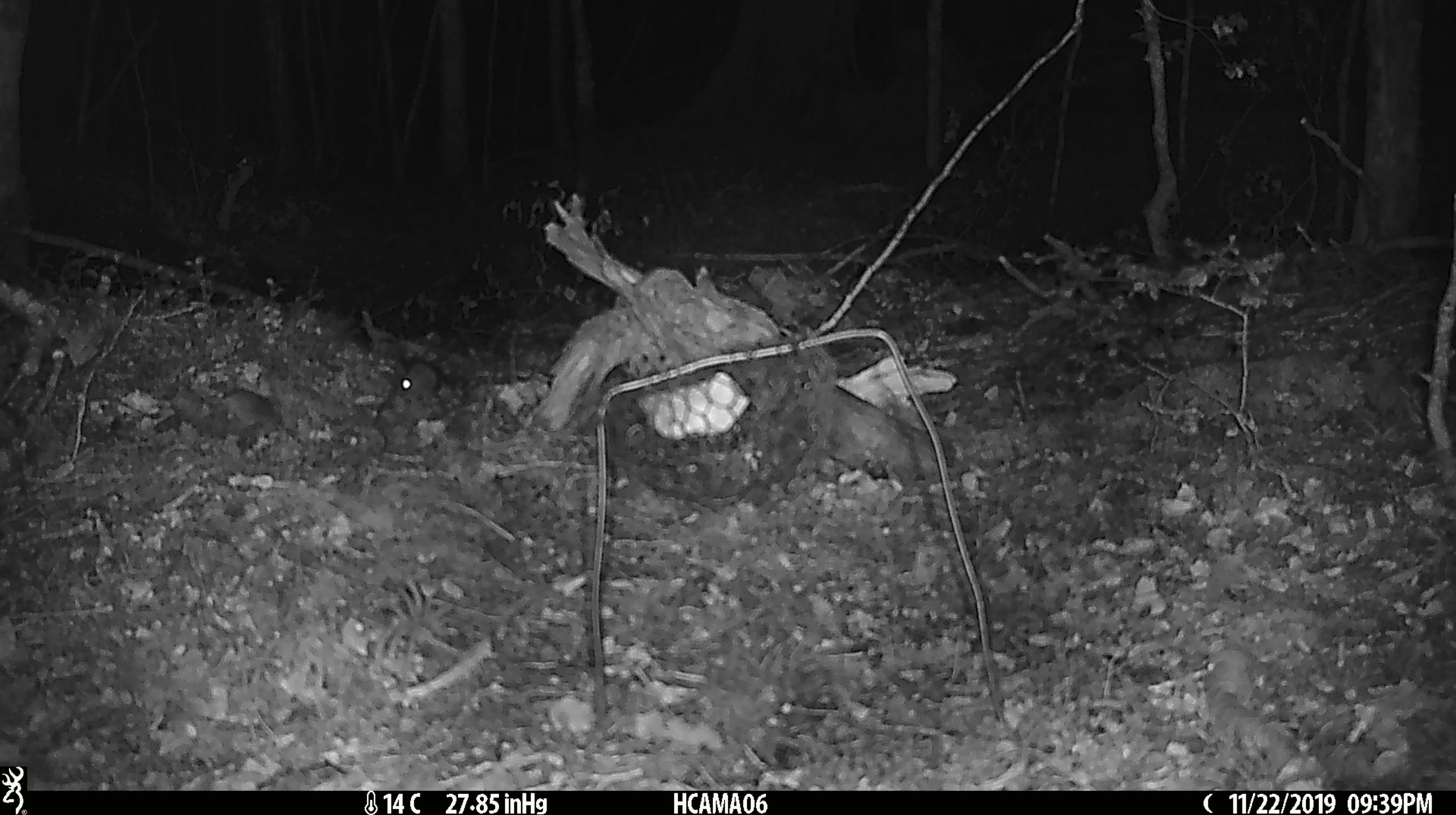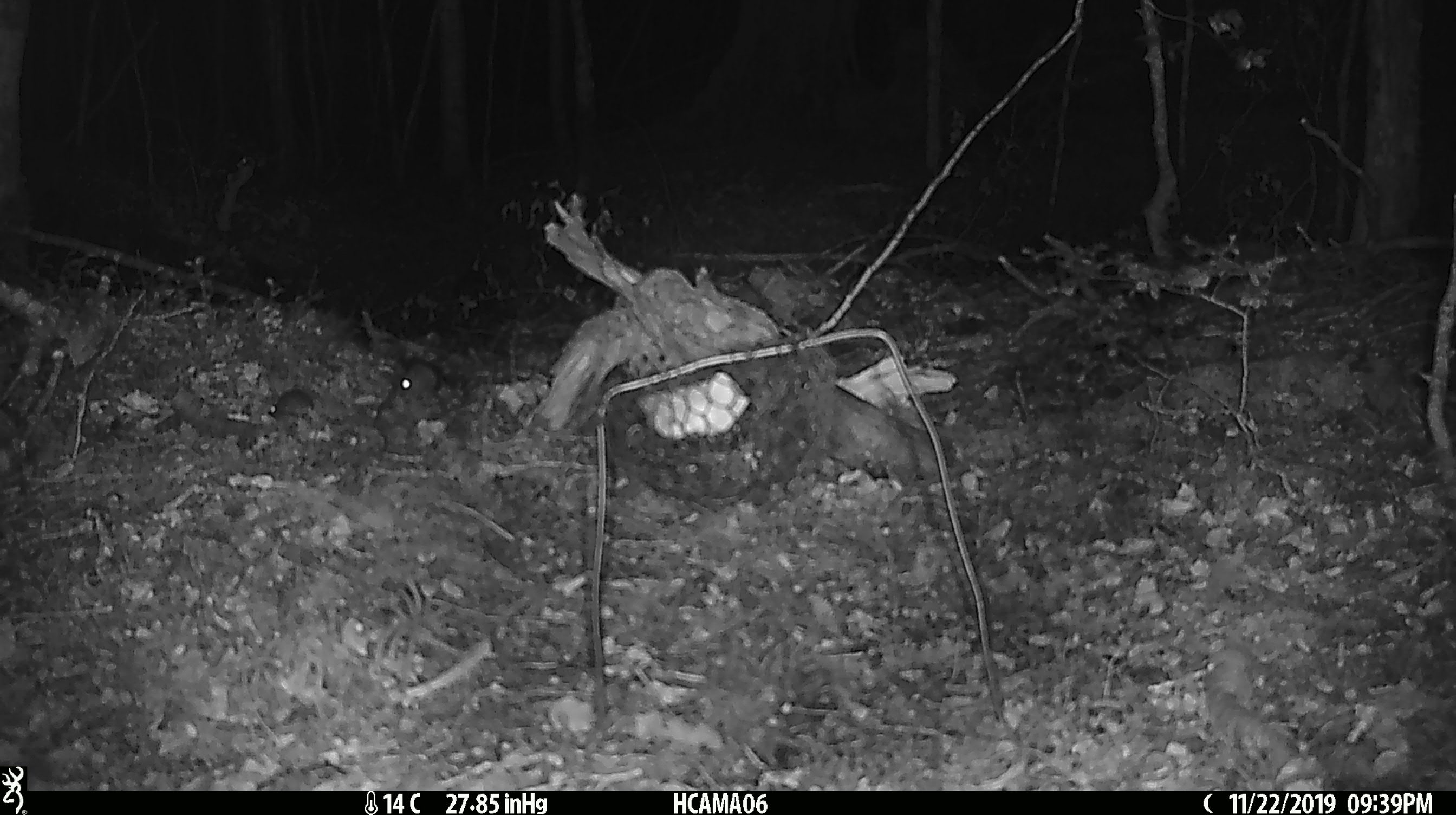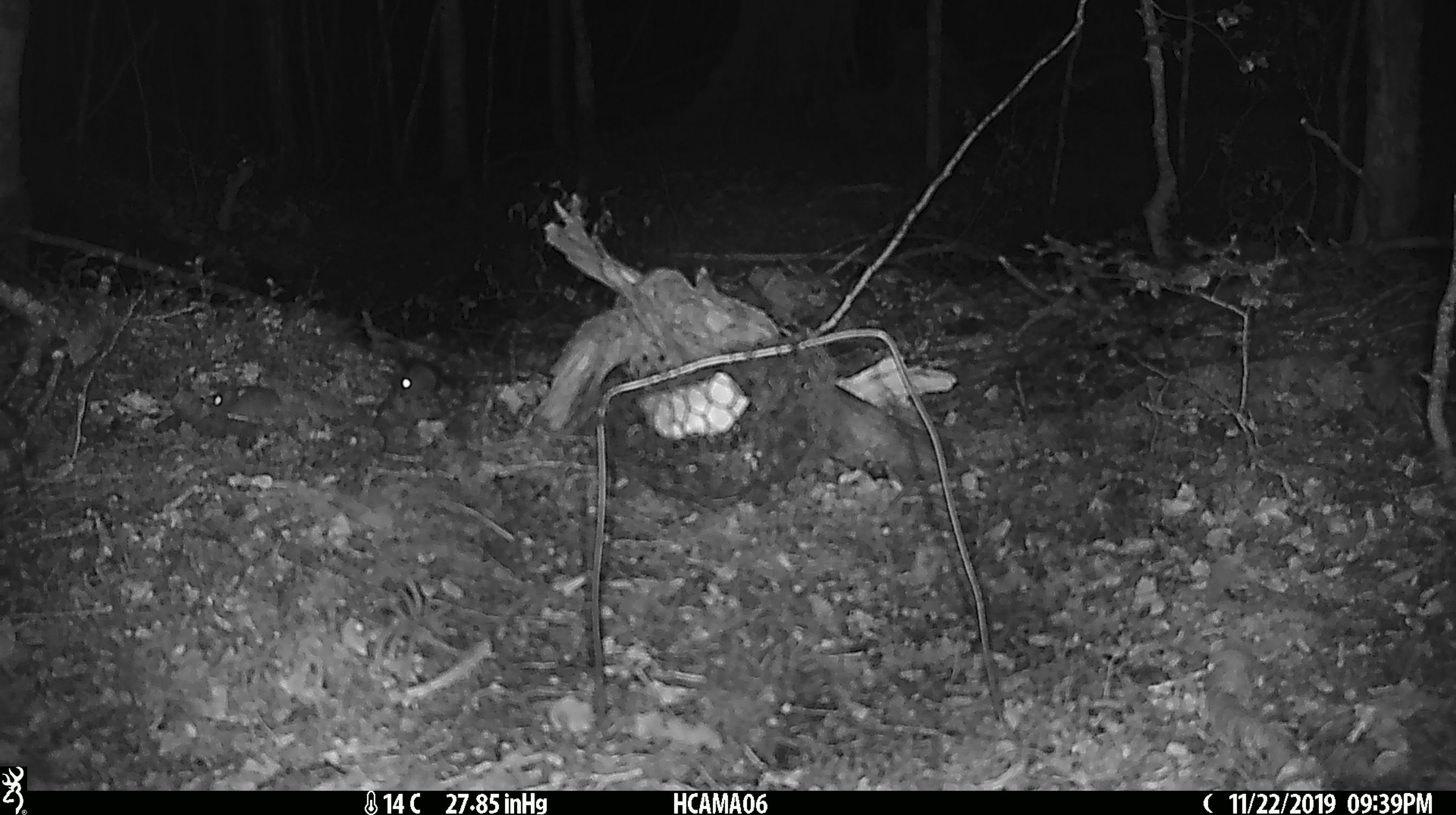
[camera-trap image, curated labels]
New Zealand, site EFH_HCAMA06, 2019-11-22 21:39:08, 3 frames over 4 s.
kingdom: Animalia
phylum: Chordata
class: Mammalia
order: Rodentia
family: Muridae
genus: Mus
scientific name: Mus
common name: mouse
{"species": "mouse (Mus)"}